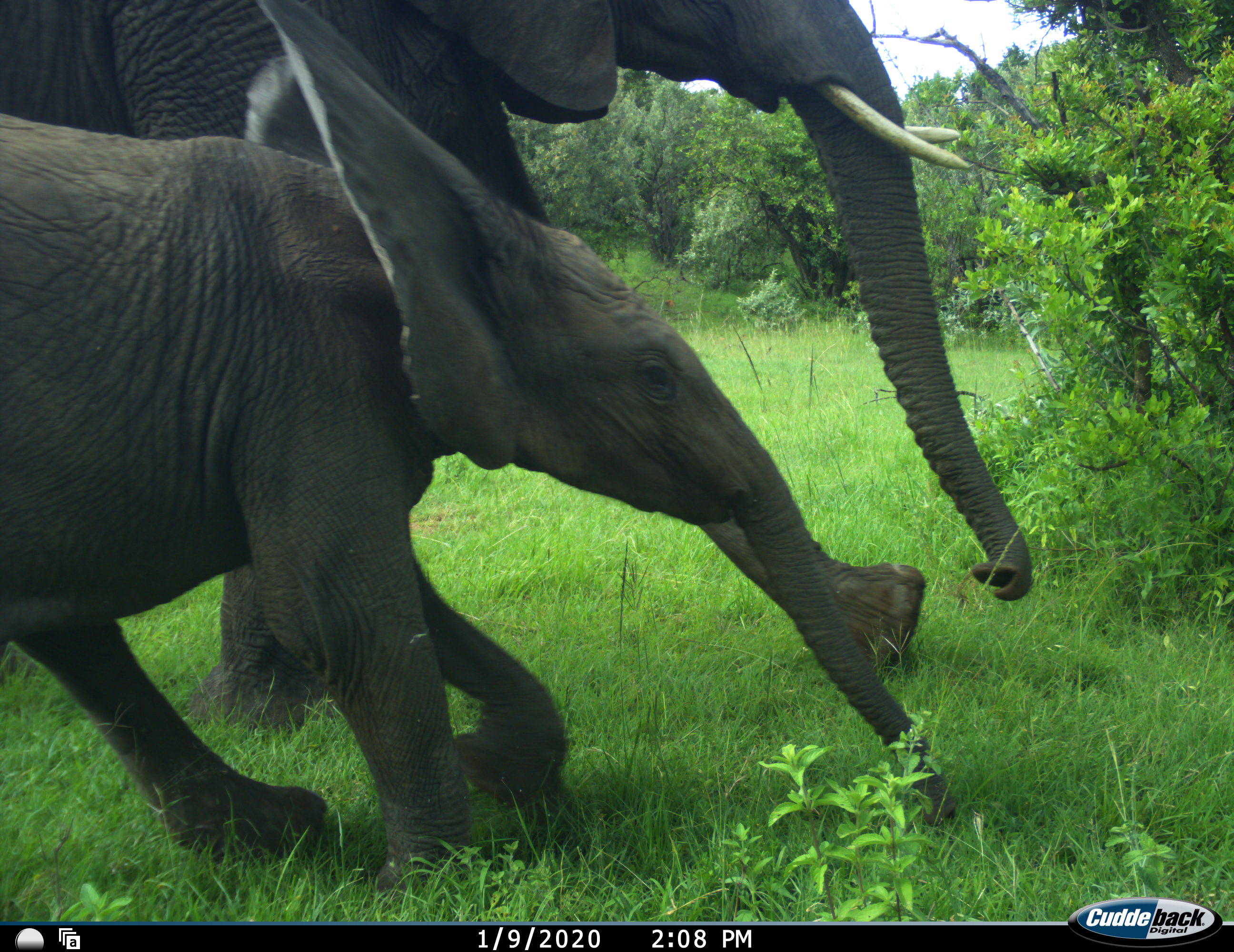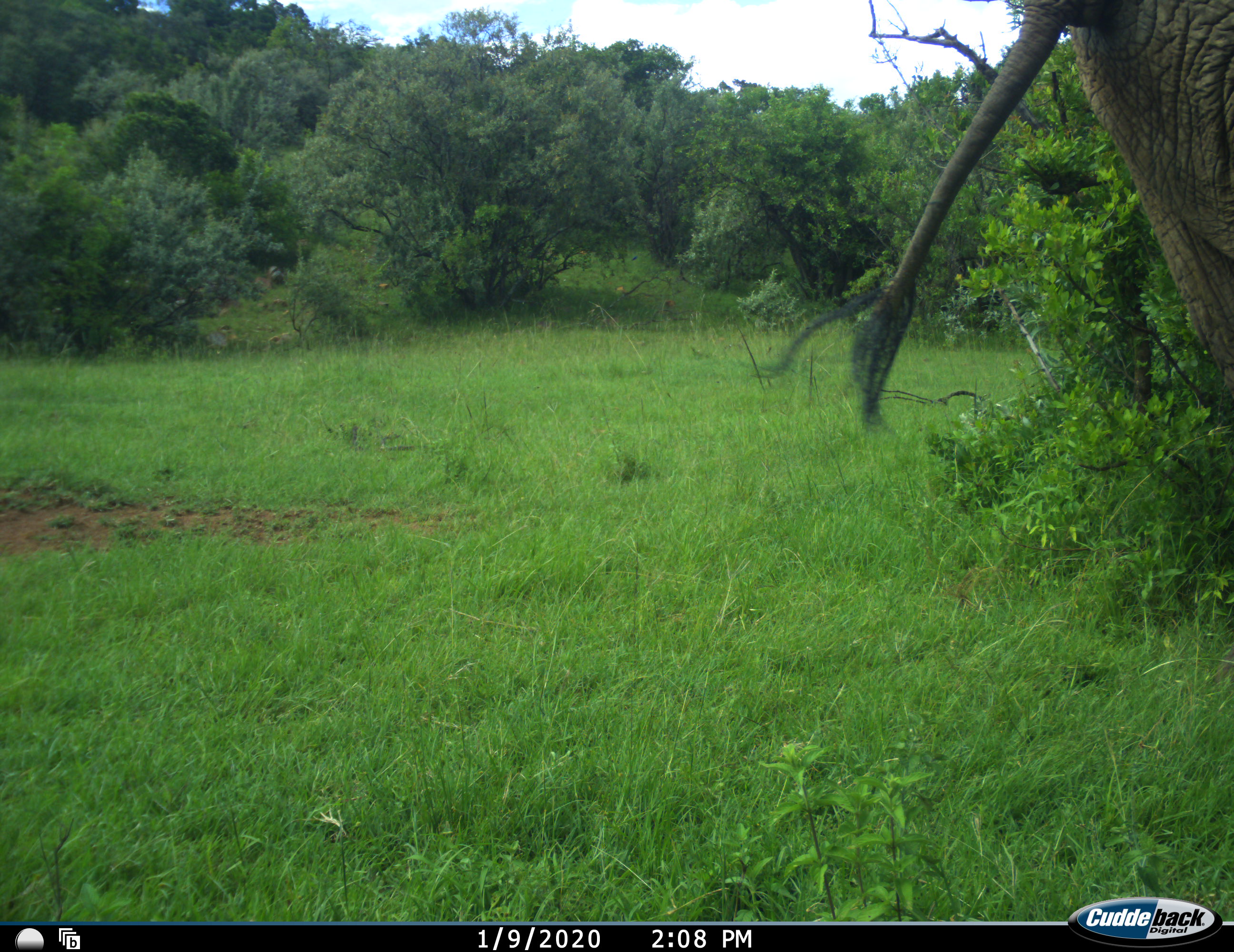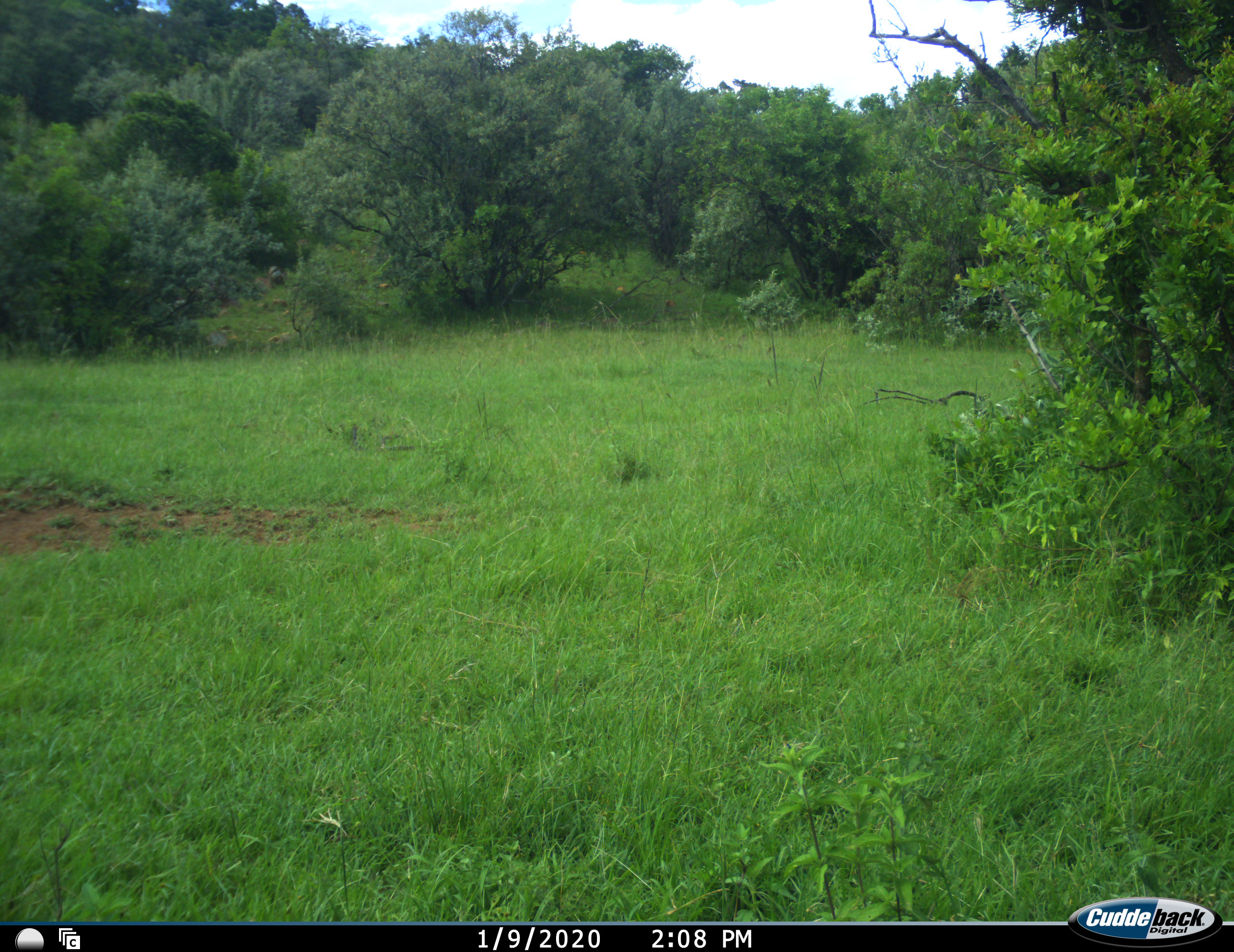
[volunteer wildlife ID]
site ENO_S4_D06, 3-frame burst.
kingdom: Animalia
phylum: Chordata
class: Mammalia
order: Proboscidea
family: Elephantidae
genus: Loxodonta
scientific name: Loxodonta africana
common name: african bush elephant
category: elephant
Elephant (african bush elephant) (Loxodonta africana), count 2. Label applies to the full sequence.